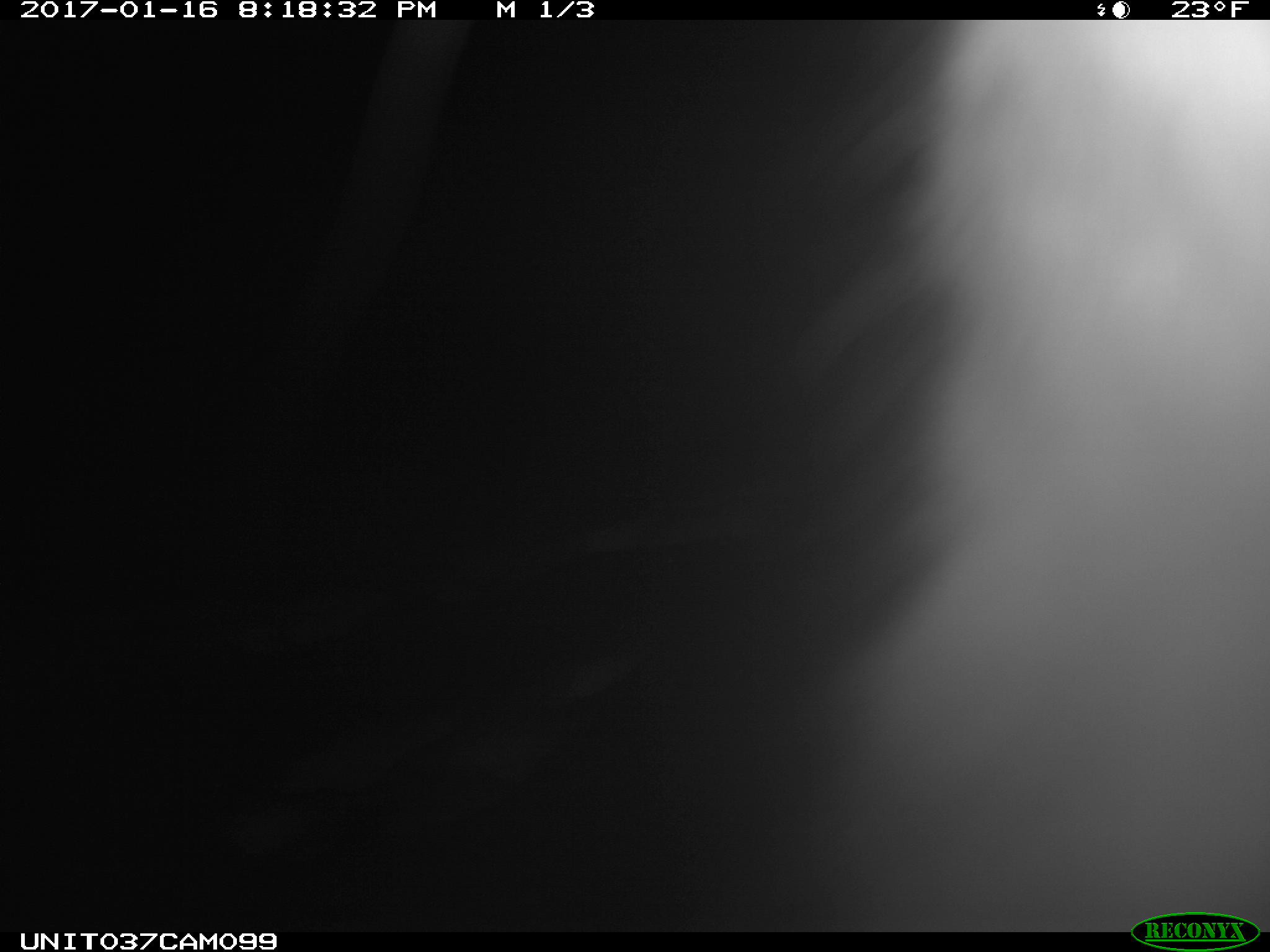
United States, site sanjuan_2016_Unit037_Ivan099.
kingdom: Animalia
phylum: Chordata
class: Mammalia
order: Lagomorpha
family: Leporidae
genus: Lepus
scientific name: Lepus americanus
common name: snowshoe hare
Lepus americanus (snowshoe hare).